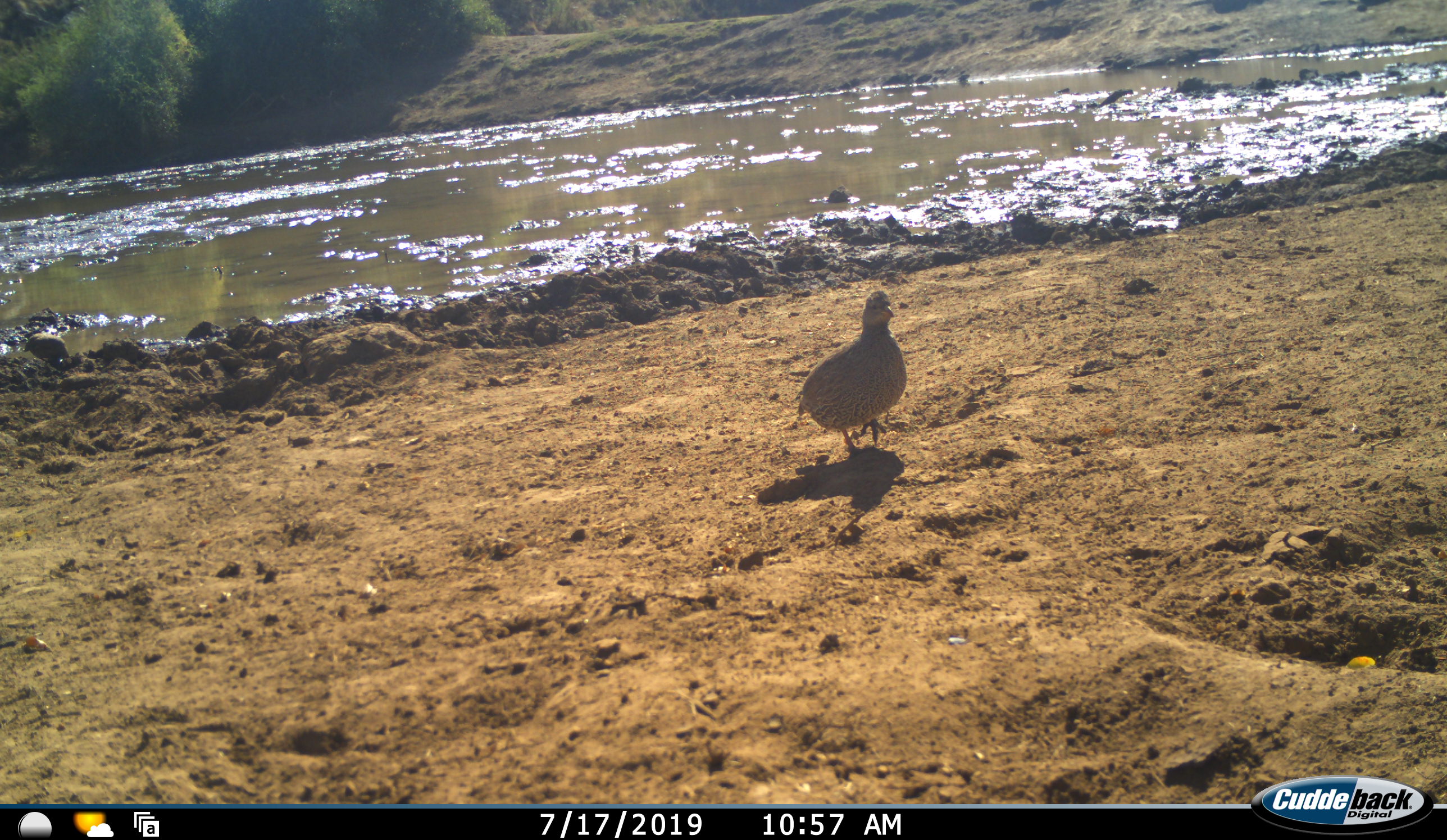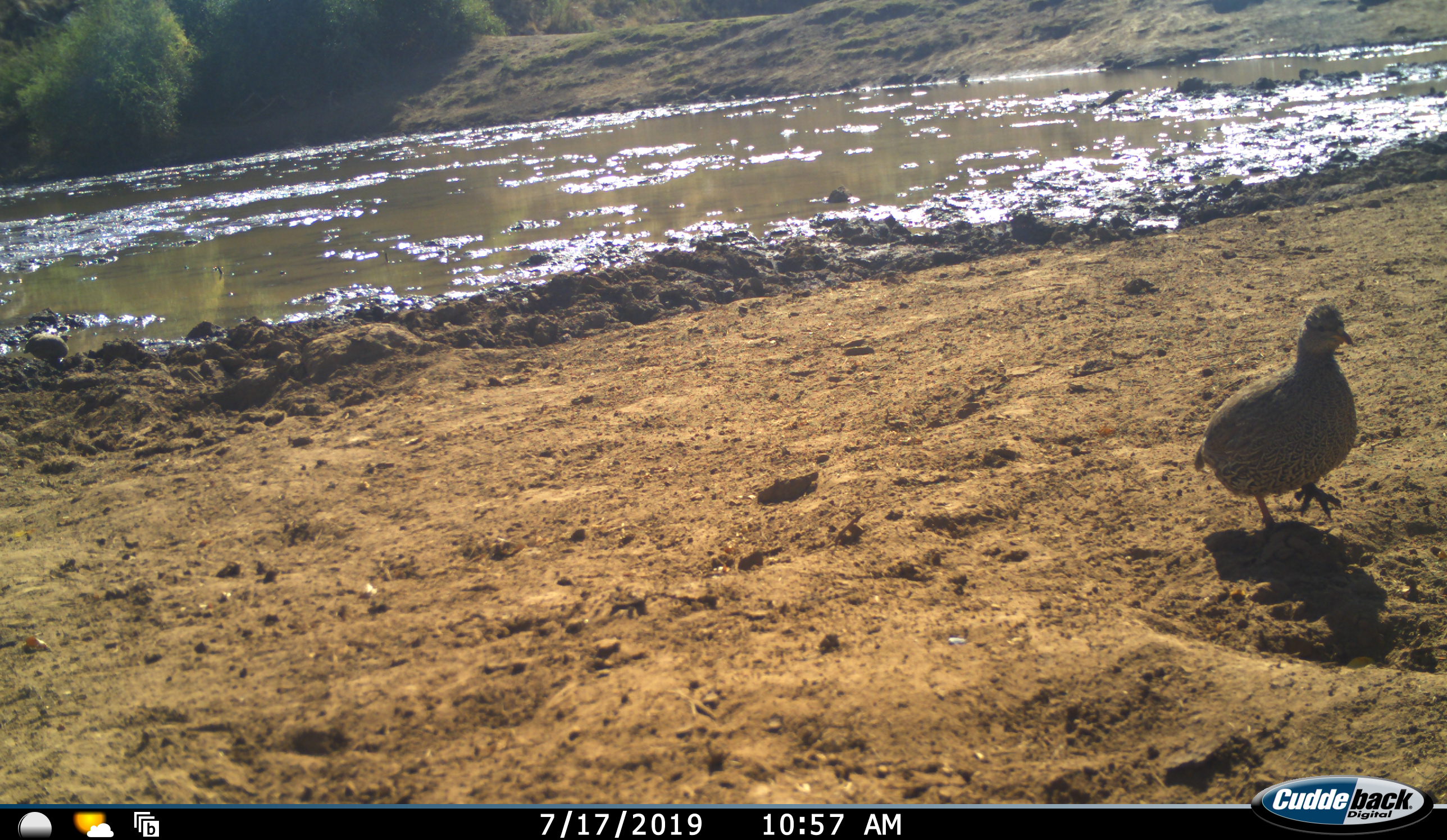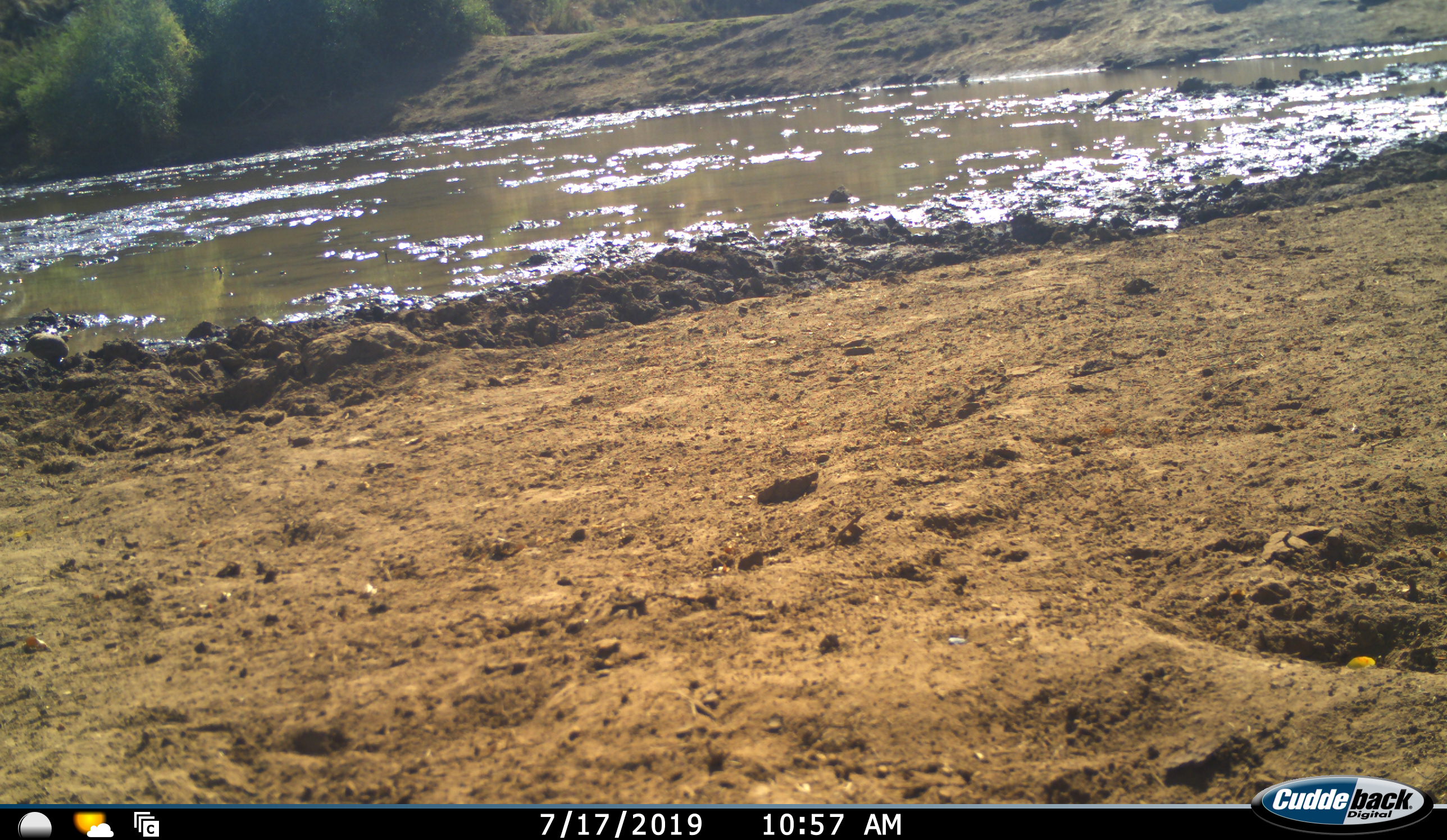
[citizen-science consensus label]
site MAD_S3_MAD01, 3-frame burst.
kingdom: Animalia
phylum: Chordata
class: Aves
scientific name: Aves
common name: bird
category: birdother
Birdother (bird) (Aves), count 1. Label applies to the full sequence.